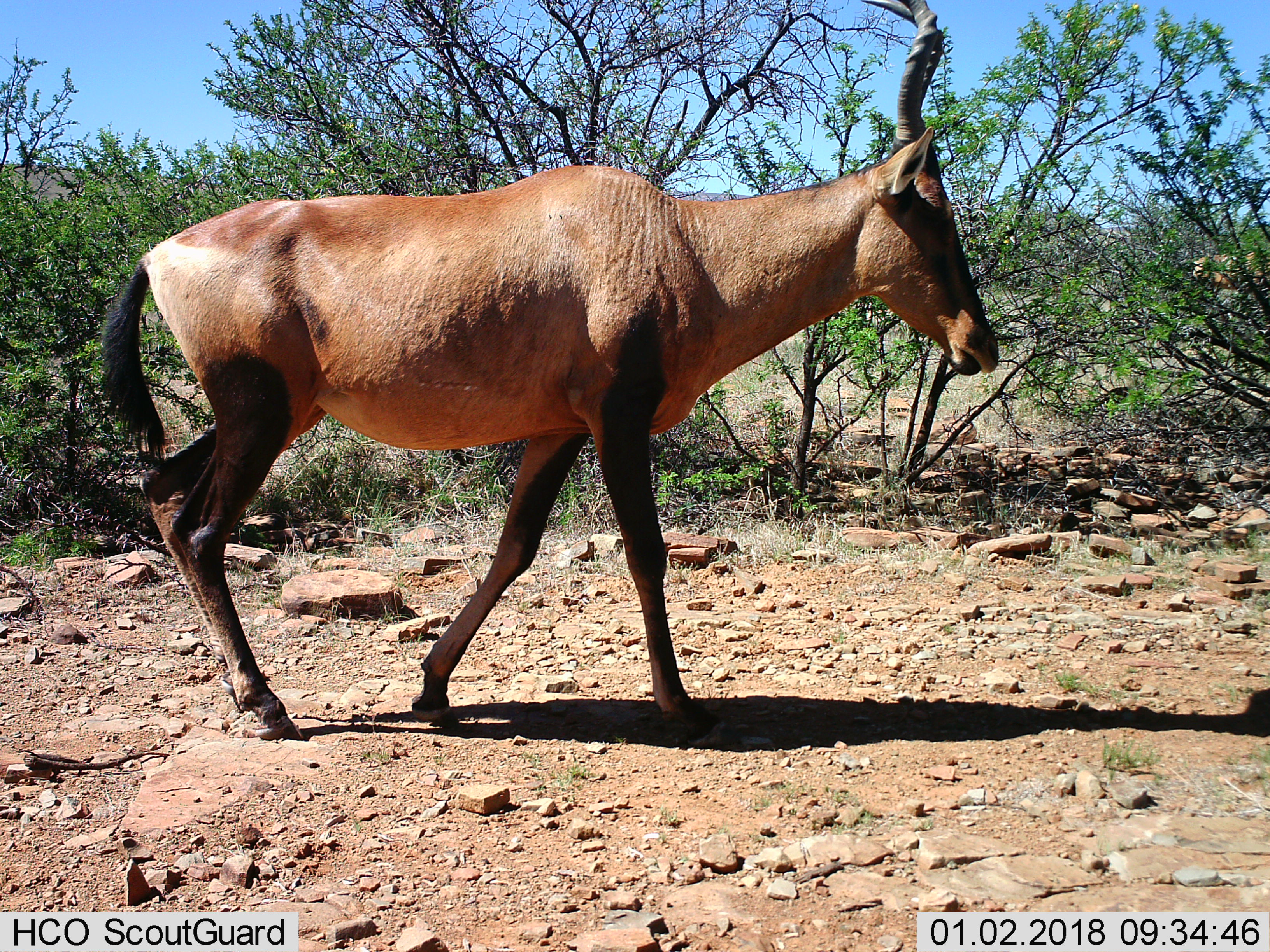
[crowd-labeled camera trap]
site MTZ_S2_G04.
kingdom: Animalia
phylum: Chordata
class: Mammalia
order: Artiodactyla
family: Bovidae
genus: Alcelaphus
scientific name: Alcelaphus buselaphus caama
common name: red hartebeest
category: hartebeestred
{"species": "hartebeestred (red hartebeest) (Alcelaphus buselaphus caama)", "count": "1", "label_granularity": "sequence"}